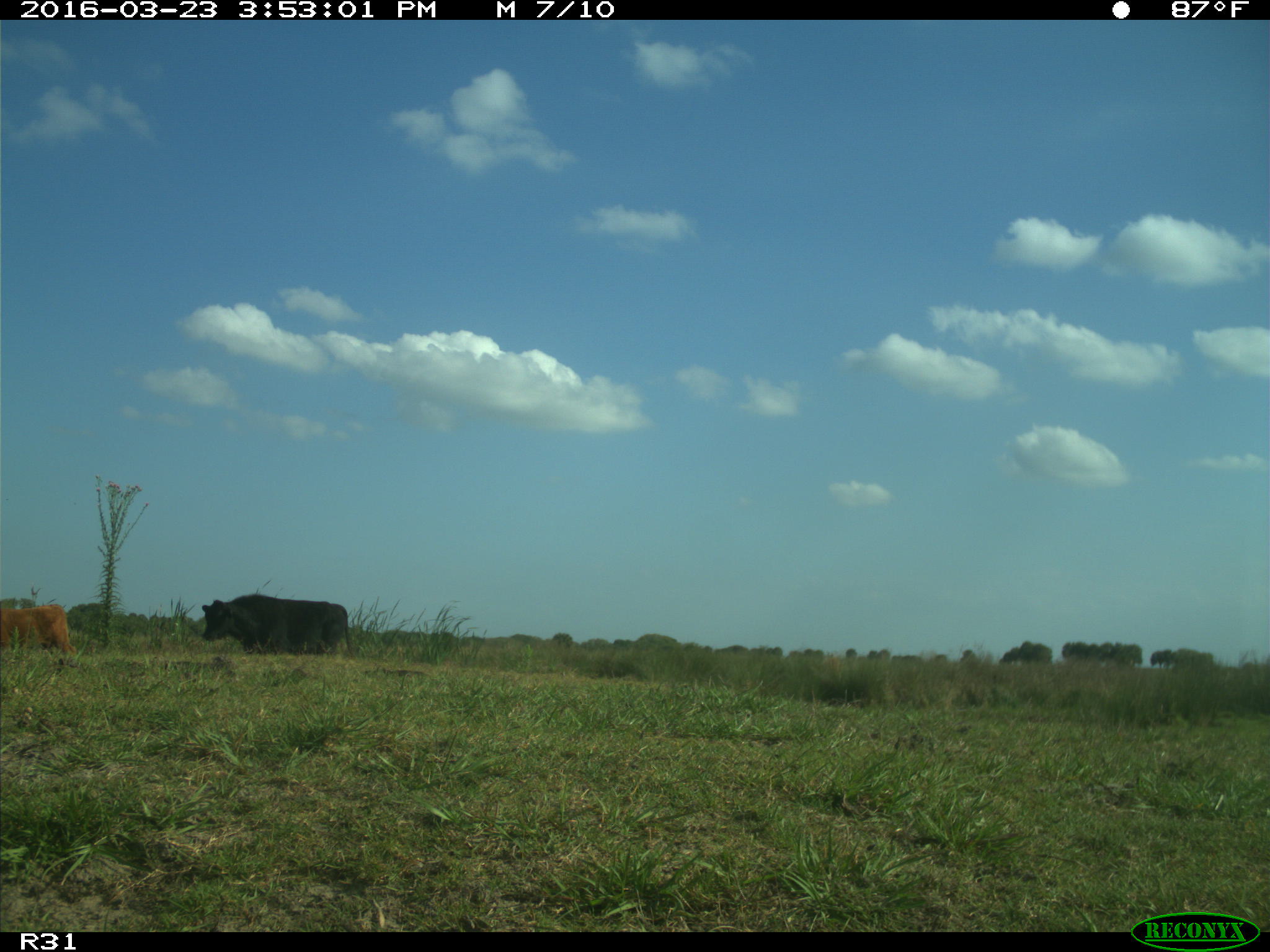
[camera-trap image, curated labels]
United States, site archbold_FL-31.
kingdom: Animalia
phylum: Chordata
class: Mammalia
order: Artiodactyla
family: Bovidae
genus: Bos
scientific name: Bos taurus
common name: domestic cow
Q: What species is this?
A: Bos taurus (domestic cow).